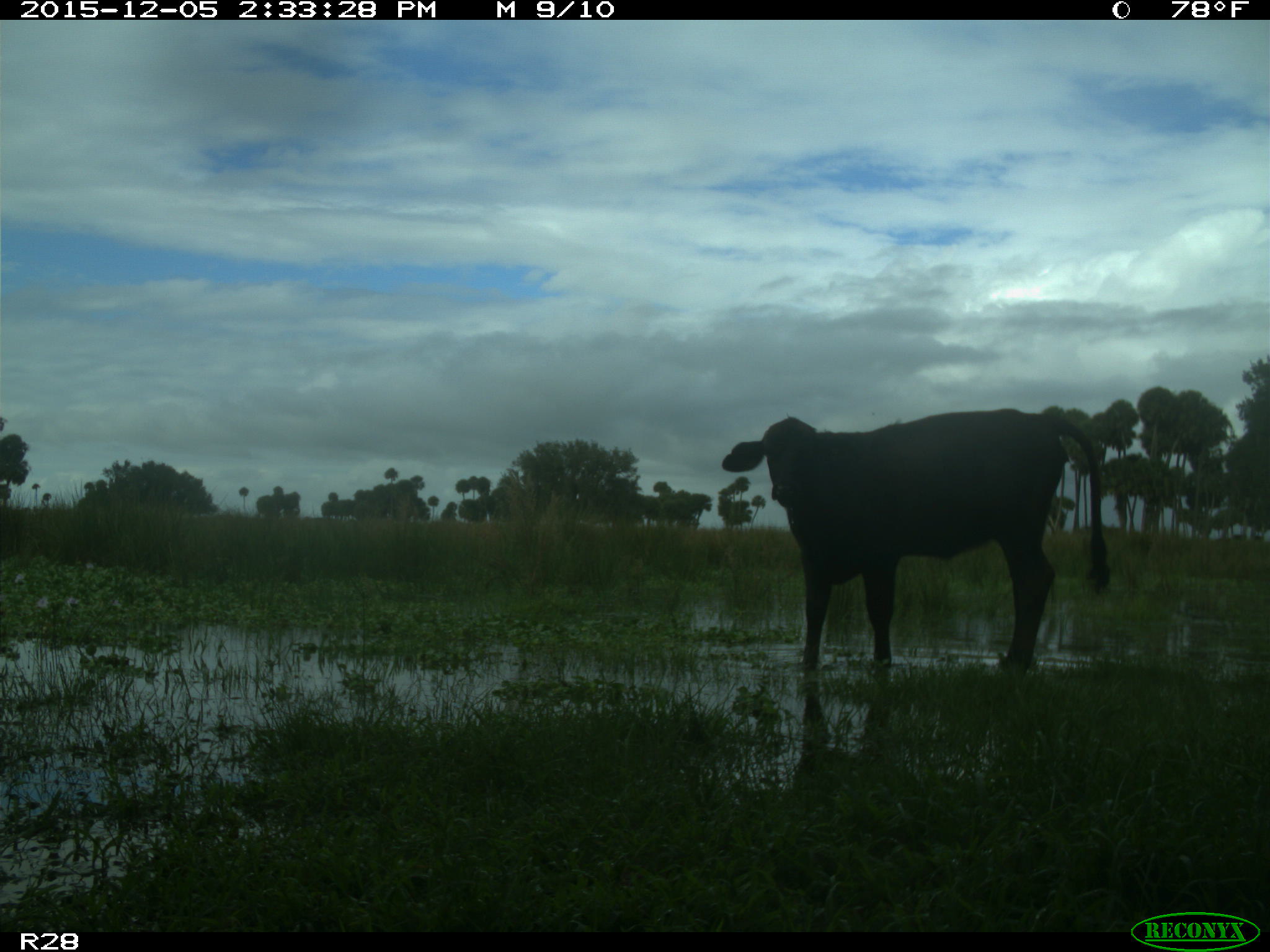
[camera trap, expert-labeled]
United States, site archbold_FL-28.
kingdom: Animalia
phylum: Chordata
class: Mammalia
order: Artiodactyla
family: Bovidae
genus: Bos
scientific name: Bos taurus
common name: domestic cow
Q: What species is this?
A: Bos taurus (domestic cow).